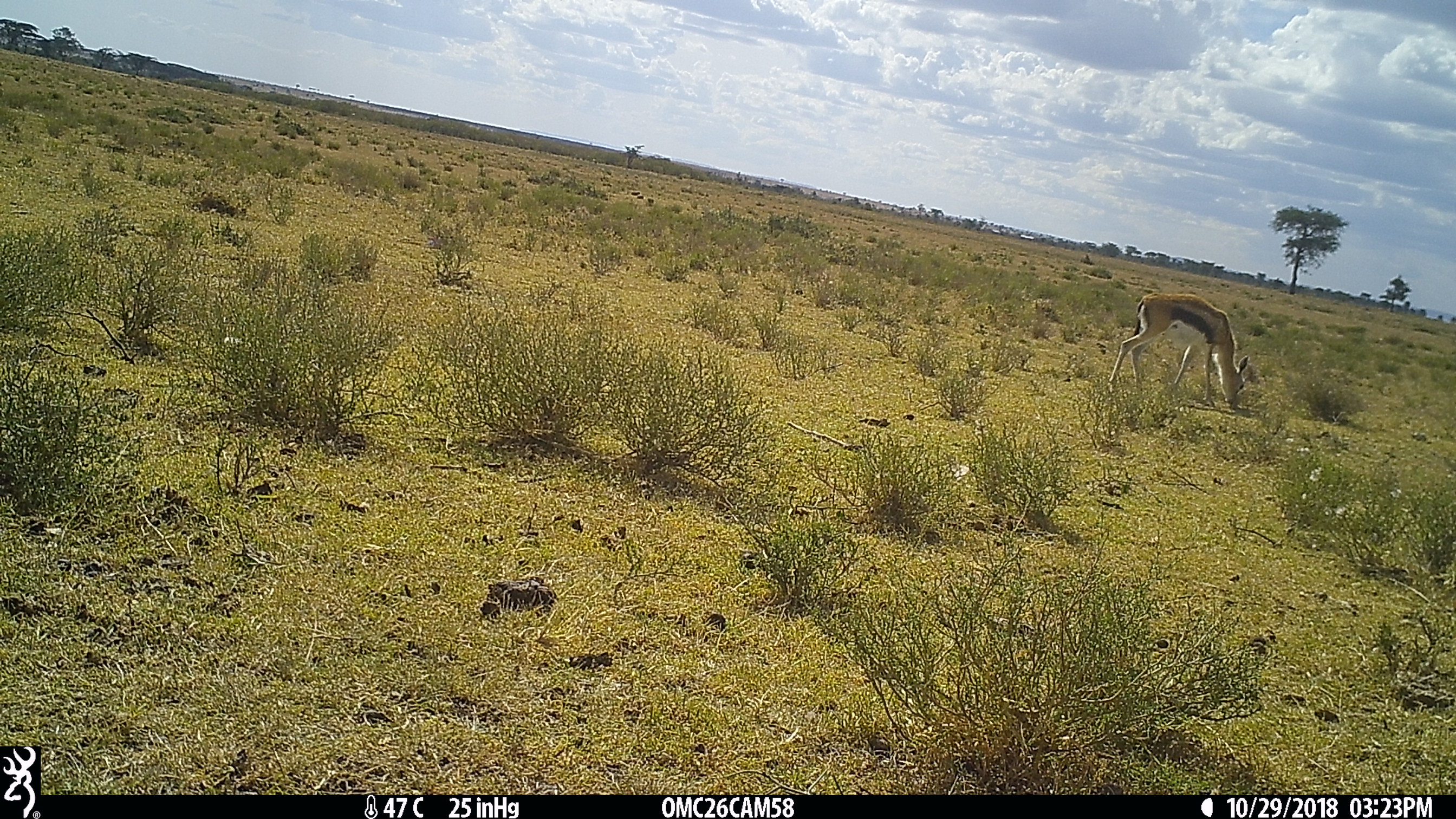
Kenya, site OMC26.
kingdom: Animalia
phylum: Chordata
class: Mammalia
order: Artiodactyla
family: Bovidae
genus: Eudorcas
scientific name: Eudorcas thomsonii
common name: thomon's gazelle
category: gazelle thomsons